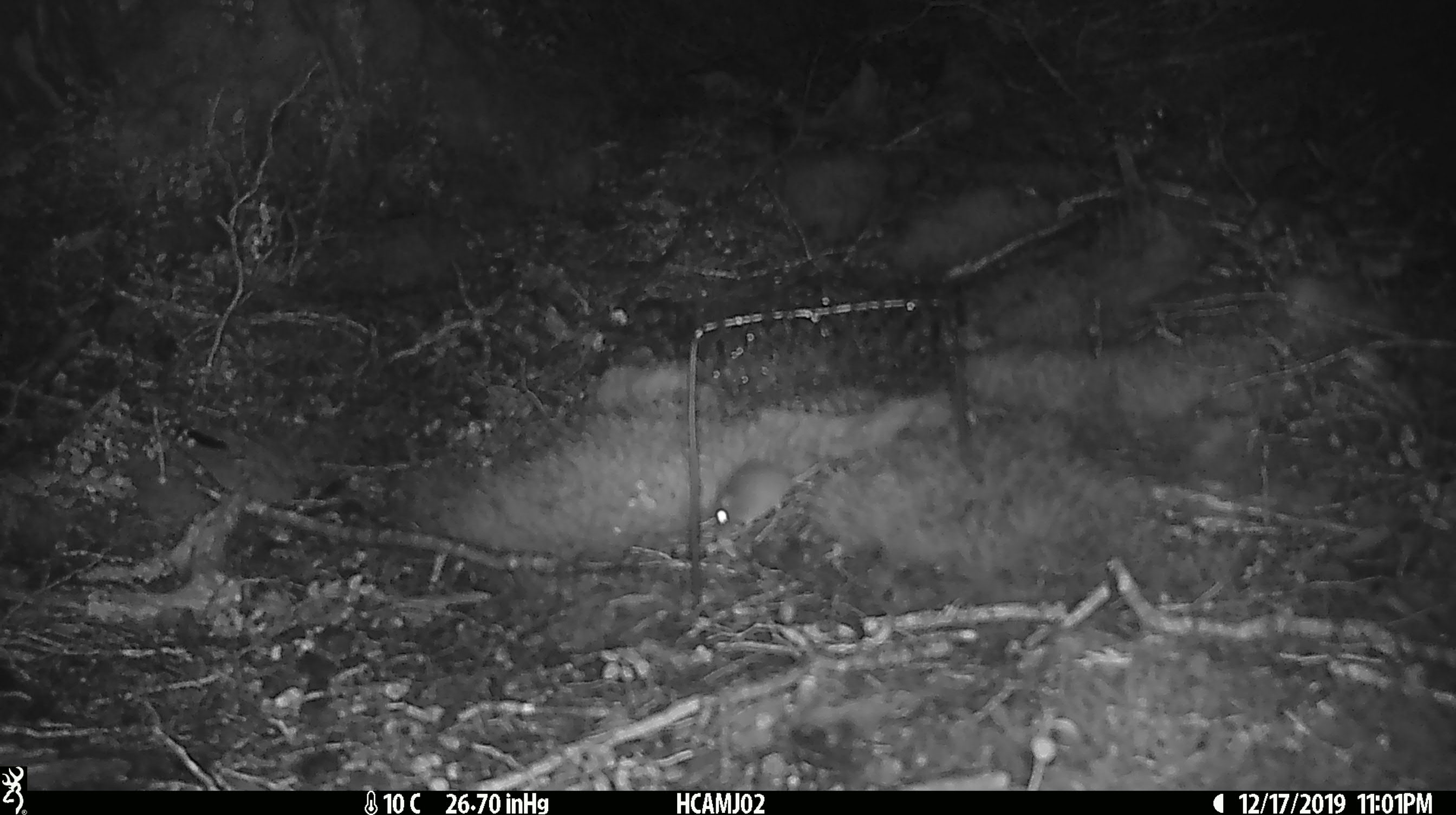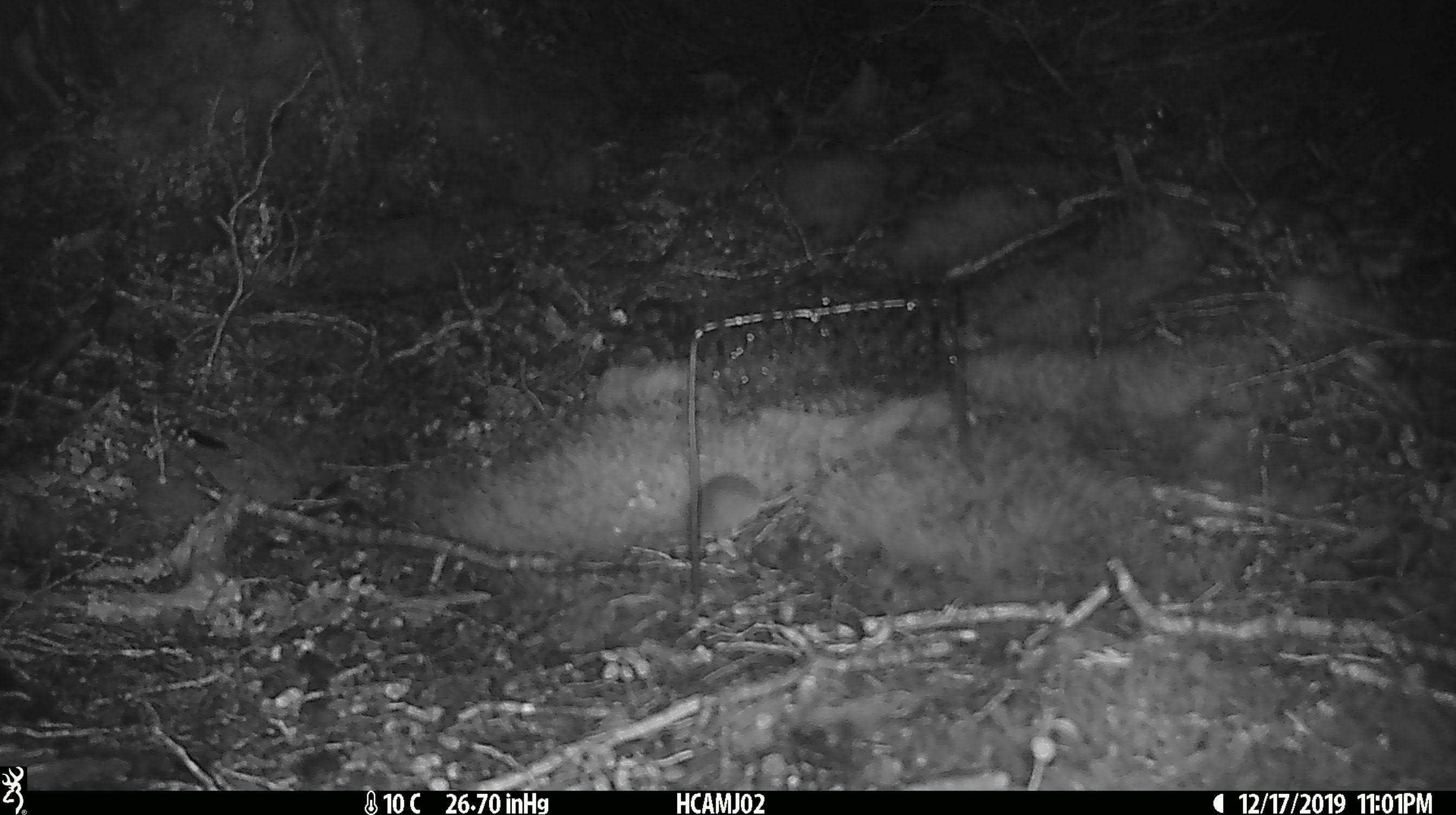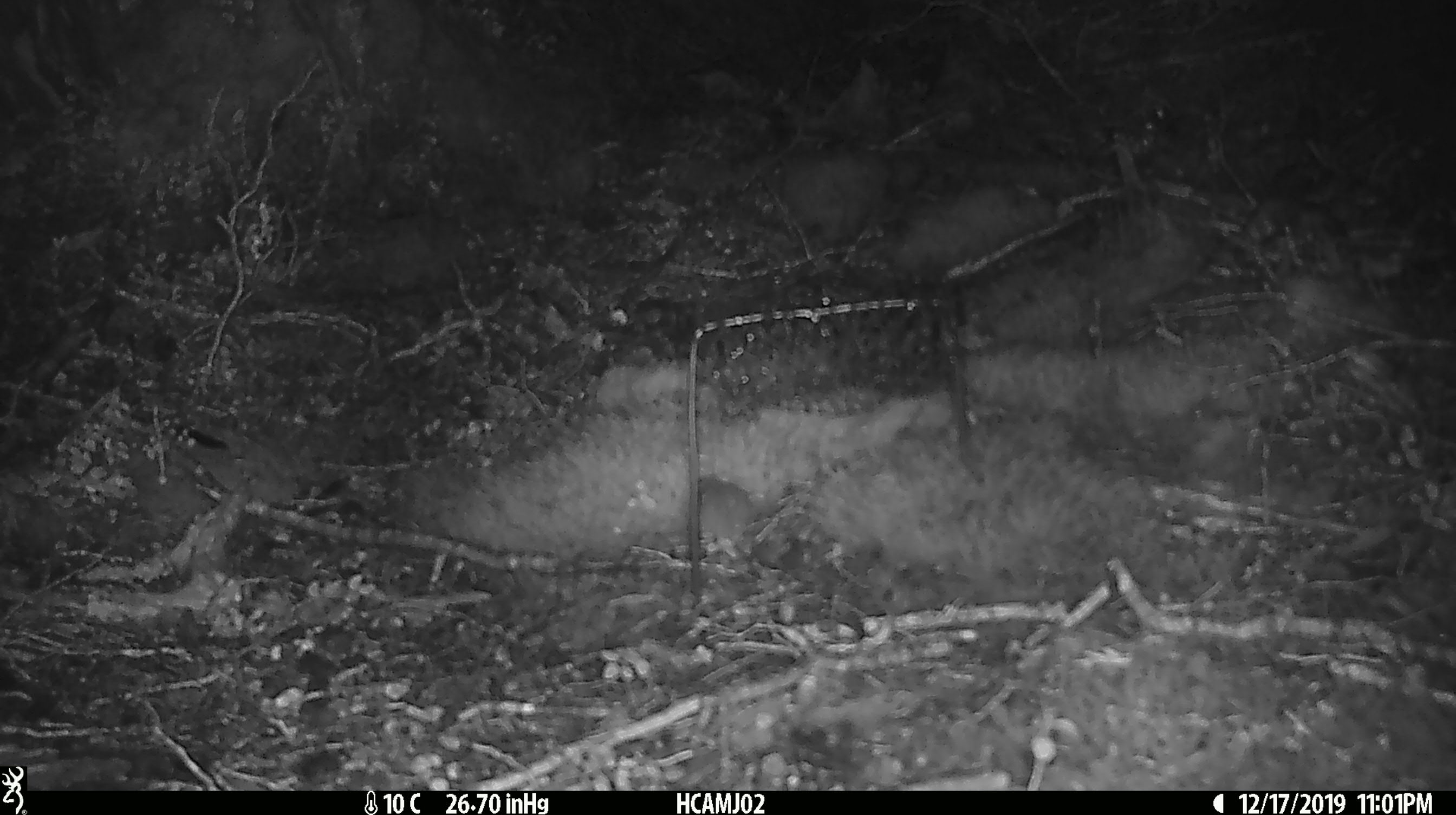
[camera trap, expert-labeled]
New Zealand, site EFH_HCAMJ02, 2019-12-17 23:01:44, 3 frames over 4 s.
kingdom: Animalia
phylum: Chordata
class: Mammalia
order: Rodentia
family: Muridae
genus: Mus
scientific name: Mus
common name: mouse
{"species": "mouse (Mus)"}